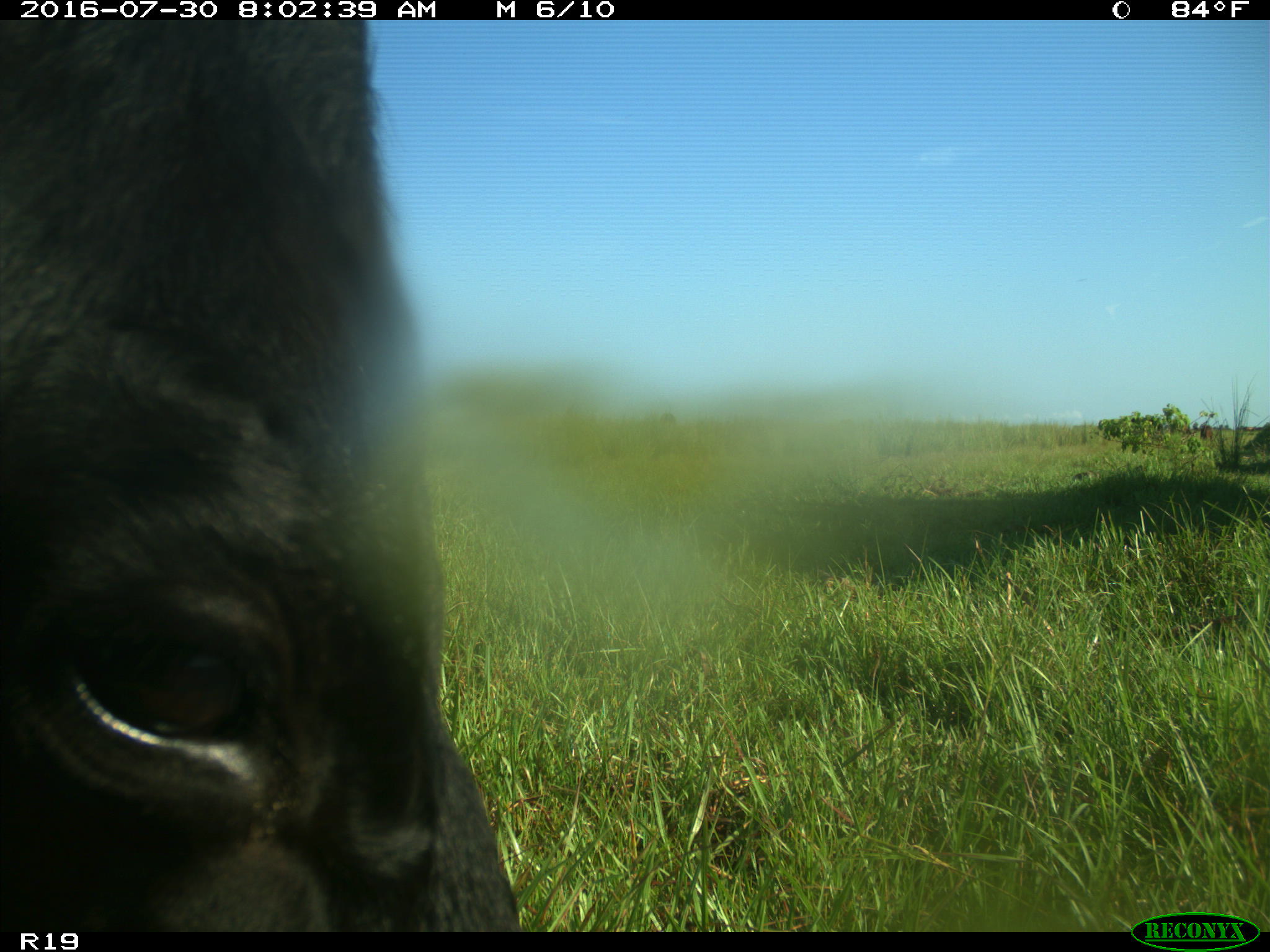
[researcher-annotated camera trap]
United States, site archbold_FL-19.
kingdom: Animalia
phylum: Chordata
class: Mammalia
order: Artiodactyla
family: Bovidae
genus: Bos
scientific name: Bos taurus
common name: domestic cow